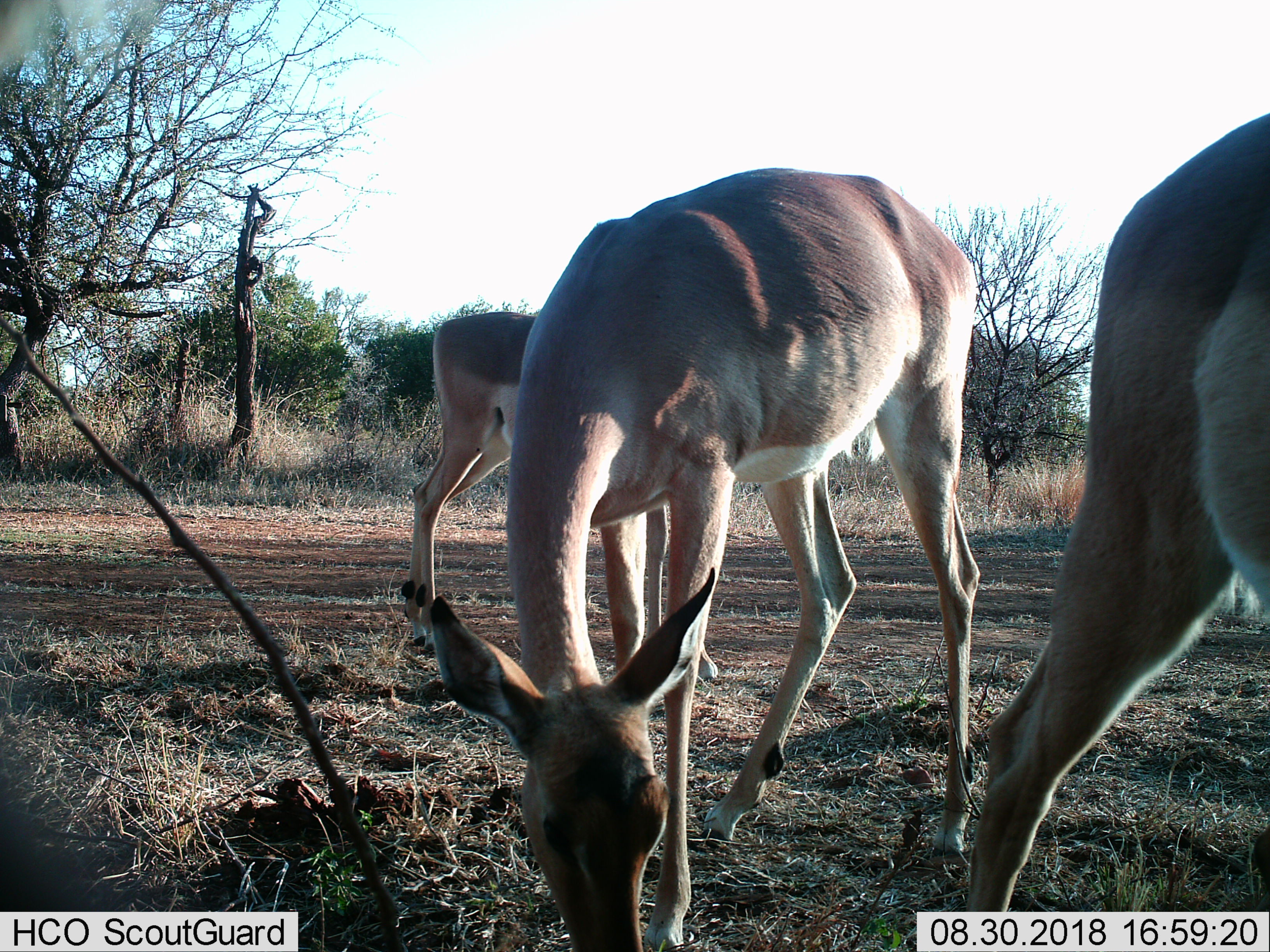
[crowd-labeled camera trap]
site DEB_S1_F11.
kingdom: Animalia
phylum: Chordata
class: Mammalia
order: Artiodactyla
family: Bovidae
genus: Aepyceros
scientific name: Aepyceros melampus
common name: impala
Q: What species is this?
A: Impala (Aepyceros melampus).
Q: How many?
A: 3.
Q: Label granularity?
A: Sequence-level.